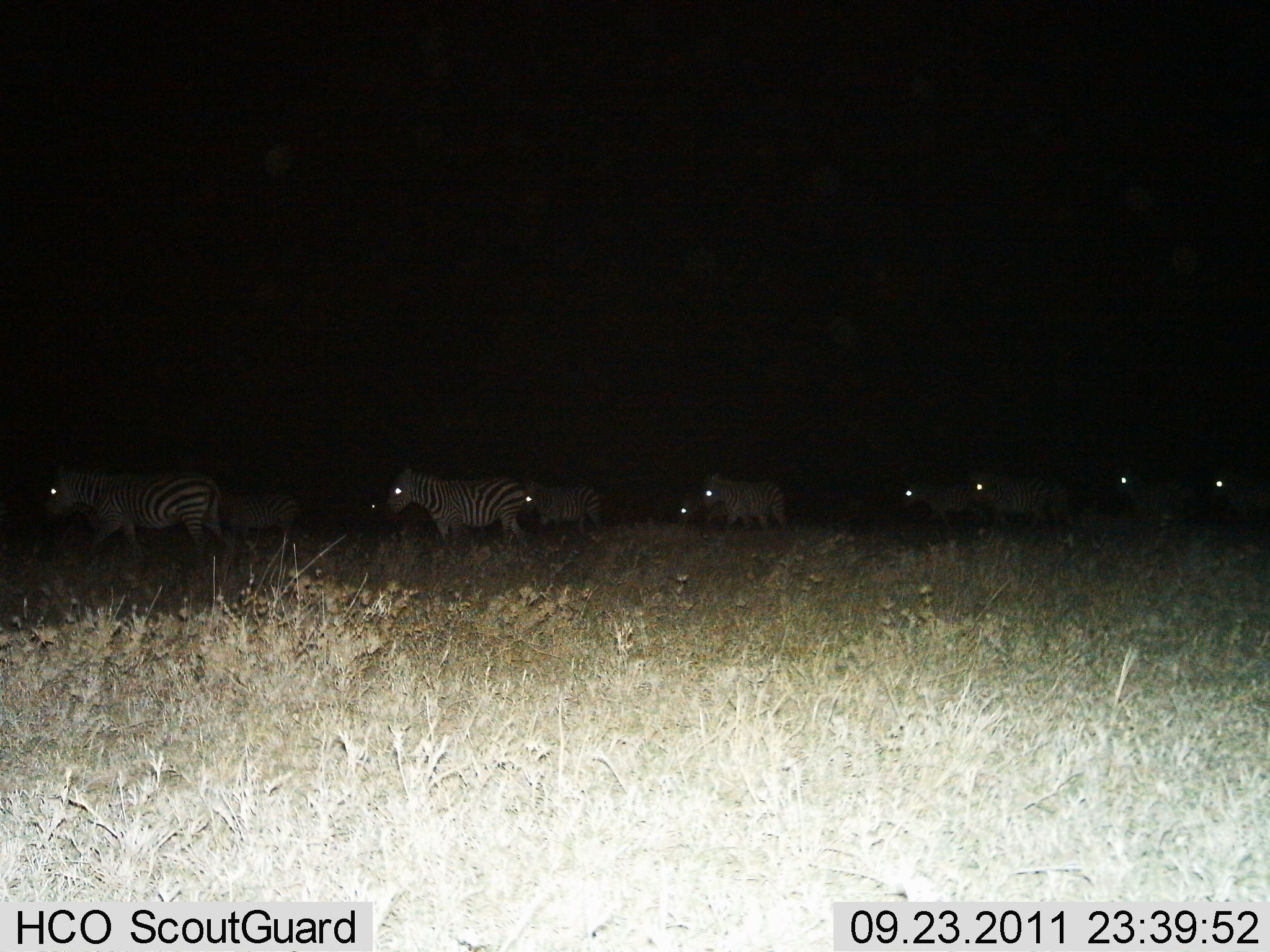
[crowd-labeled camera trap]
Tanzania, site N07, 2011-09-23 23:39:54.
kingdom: Animalia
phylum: Chordata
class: Mammalia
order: Perissodactyla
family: Equidae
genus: Equus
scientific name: Equus quagga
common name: plains zebra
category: zebra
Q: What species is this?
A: Zebra (plains zebra) (Equus quagga).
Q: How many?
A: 11-50.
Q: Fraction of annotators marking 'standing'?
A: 21%.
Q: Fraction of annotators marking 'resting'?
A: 0%.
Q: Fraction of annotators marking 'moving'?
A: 79%.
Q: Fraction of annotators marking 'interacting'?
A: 0%.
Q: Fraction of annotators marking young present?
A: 0%.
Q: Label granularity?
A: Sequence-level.